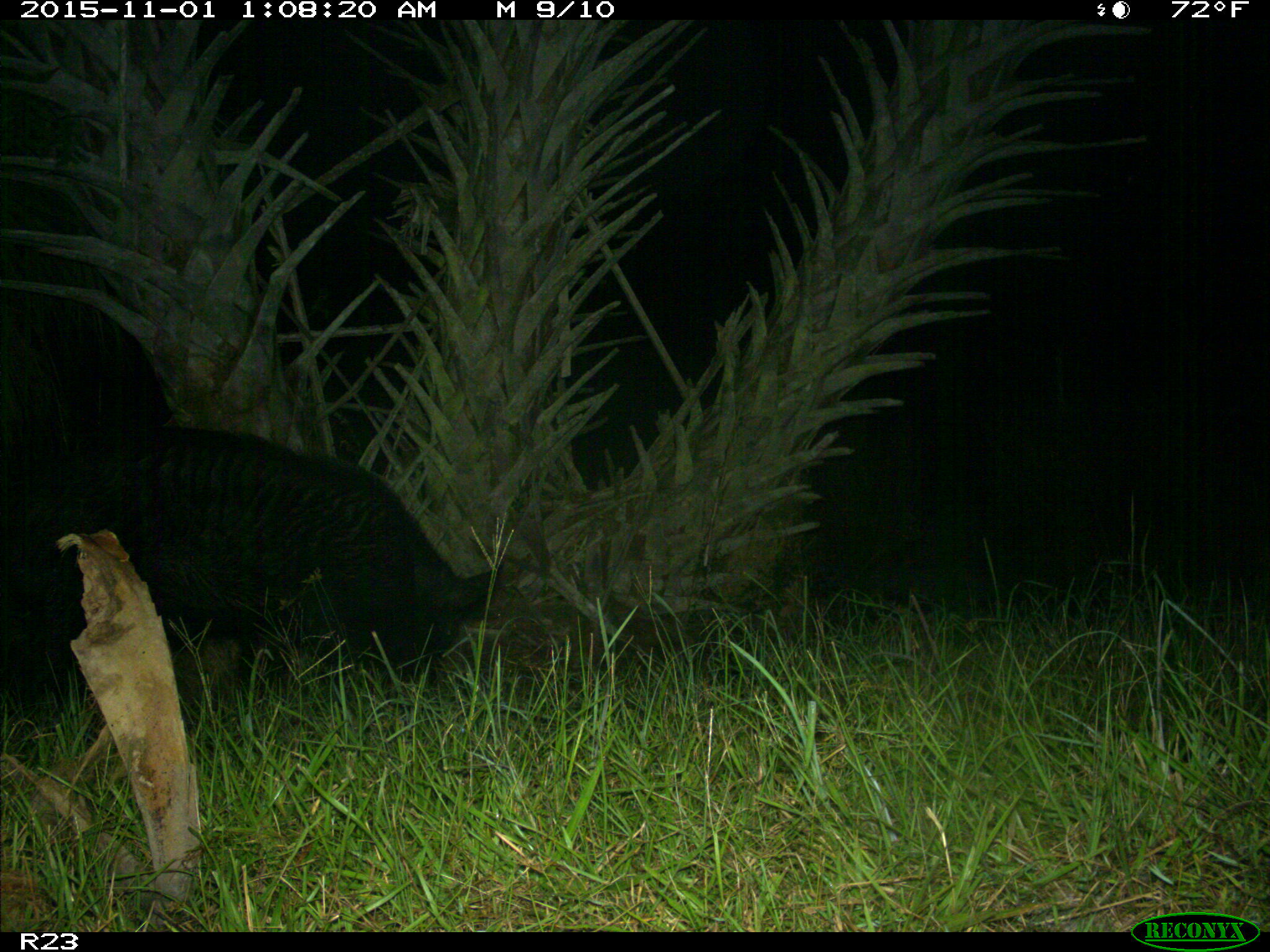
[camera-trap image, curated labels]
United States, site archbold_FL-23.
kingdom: Animalia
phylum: Chordata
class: Mammalia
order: Artiodactyla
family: Suidae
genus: Sus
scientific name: Sus scrofa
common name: wild boar